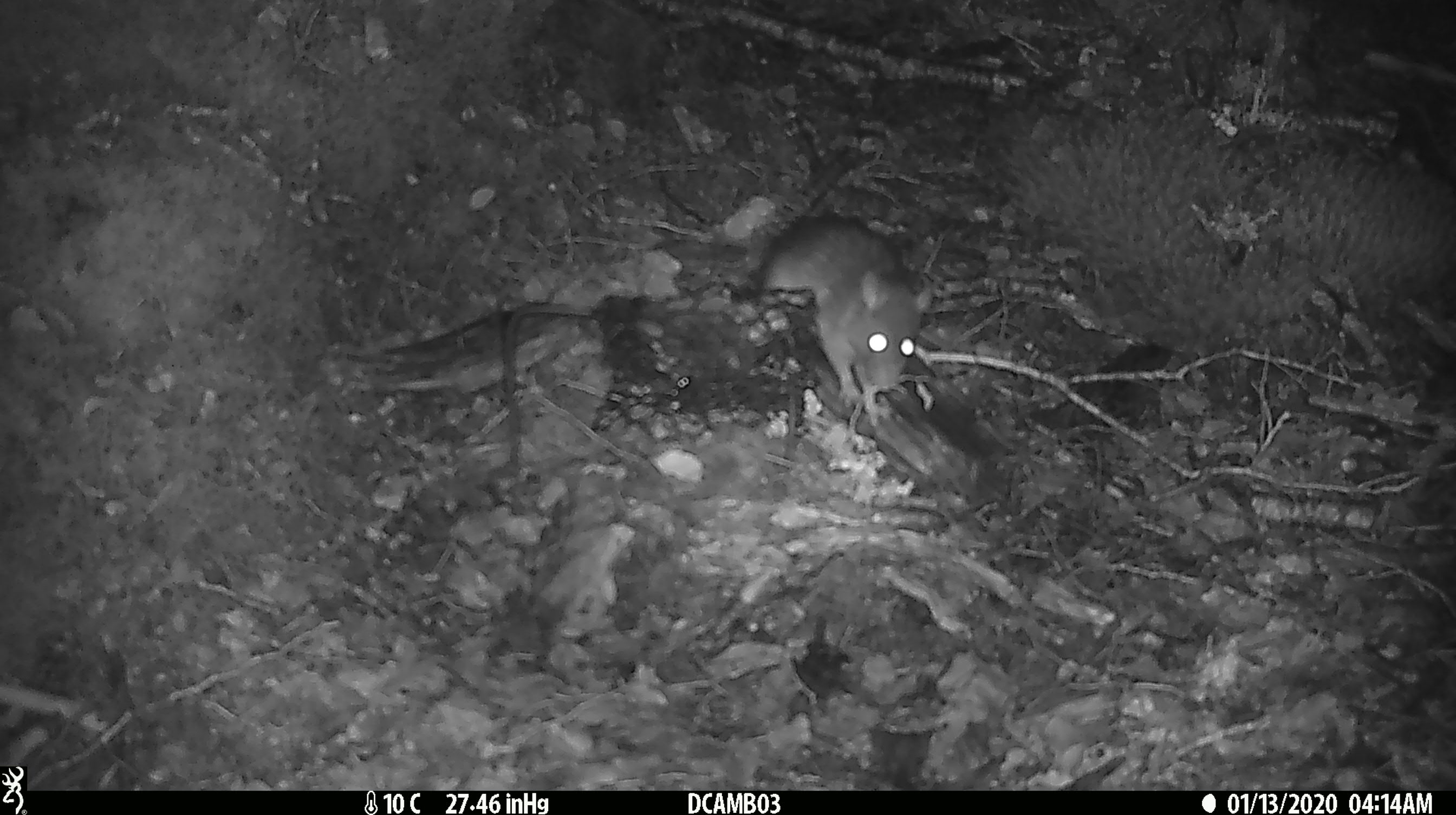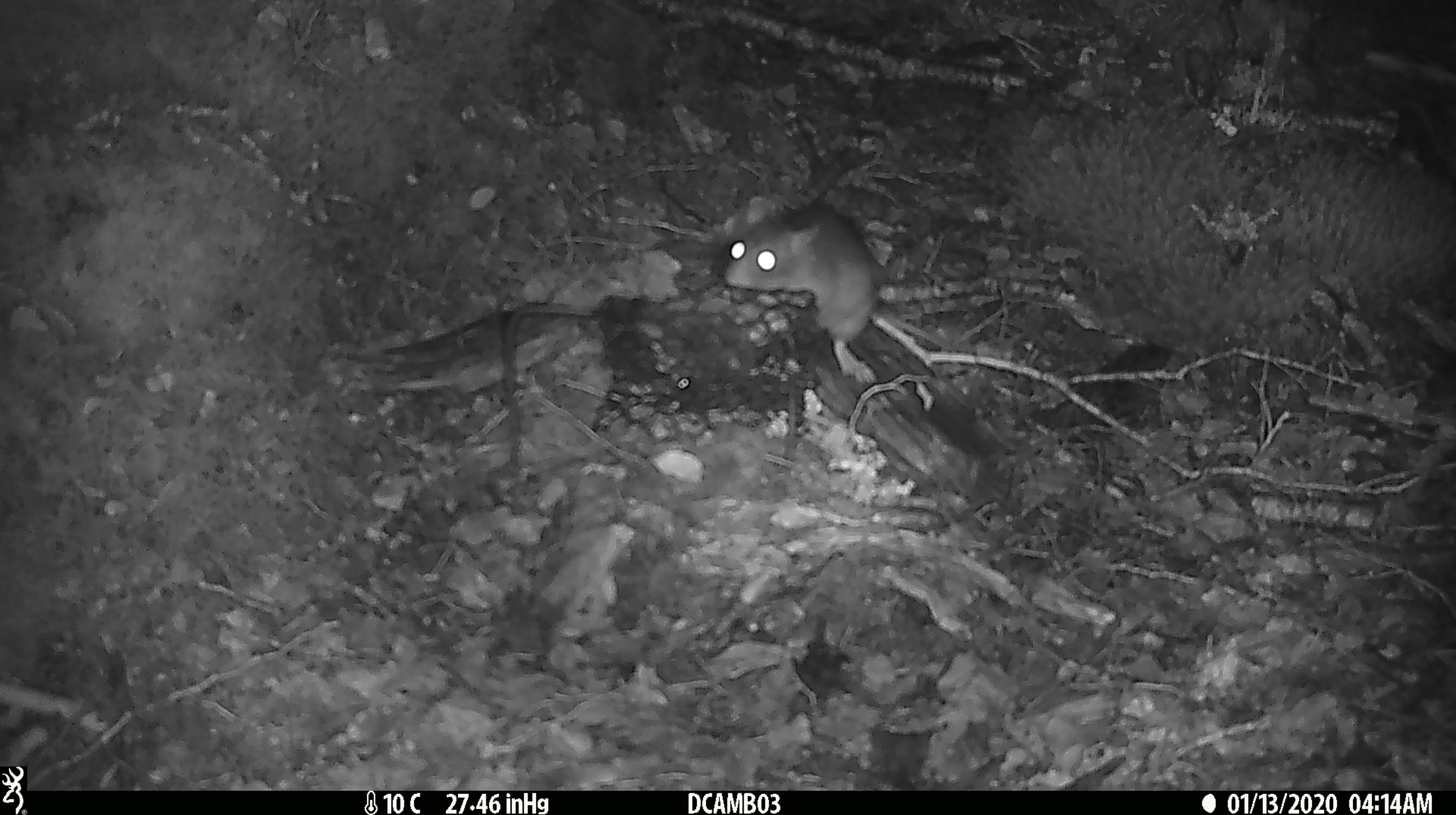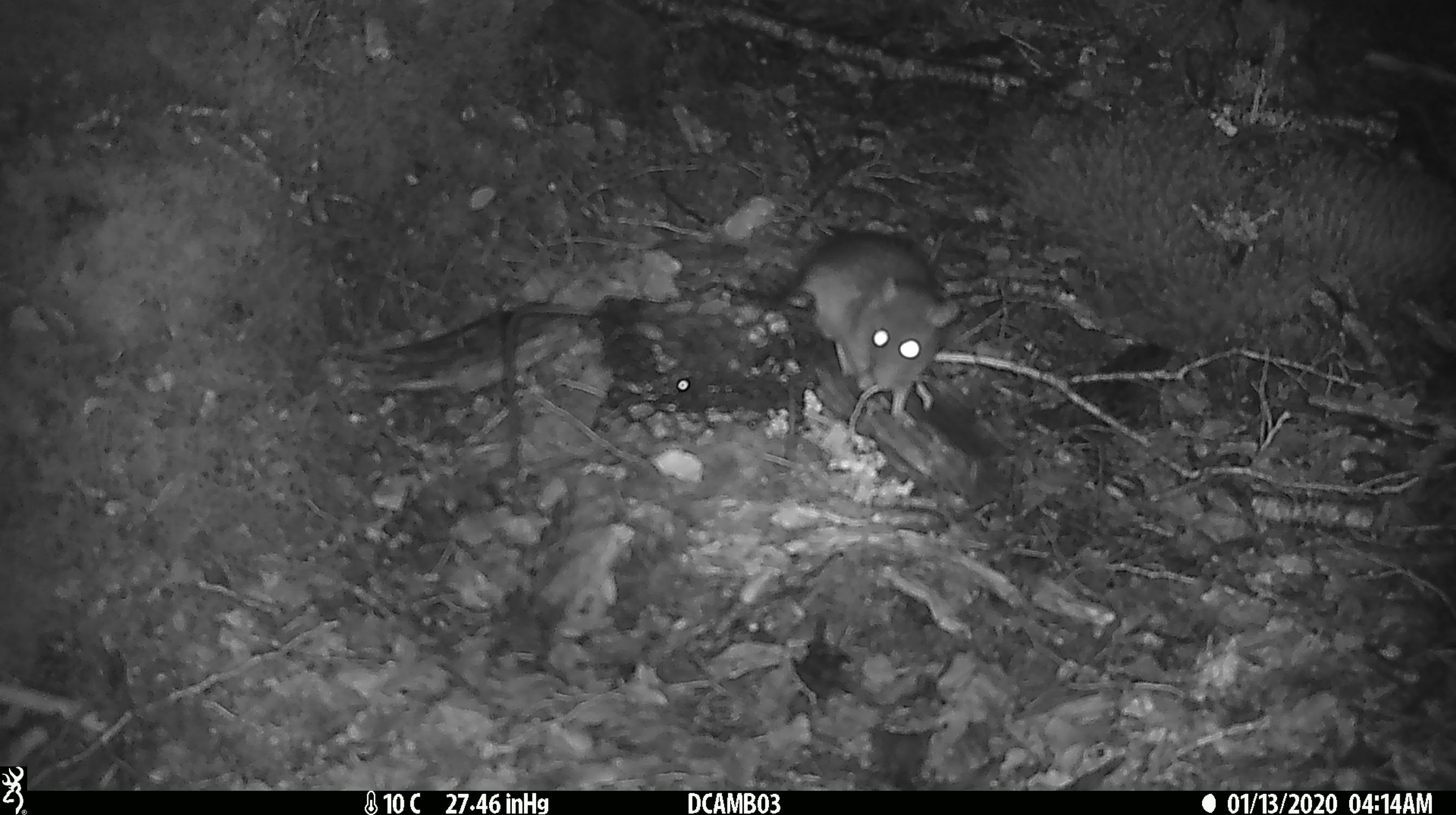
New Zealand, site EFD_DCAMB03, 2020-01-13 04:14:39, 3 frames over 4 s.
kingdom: Animalia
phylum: Chordata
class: Mammalia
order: Rodentia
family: Muridae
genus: Rattus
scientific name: Rattus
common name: rat